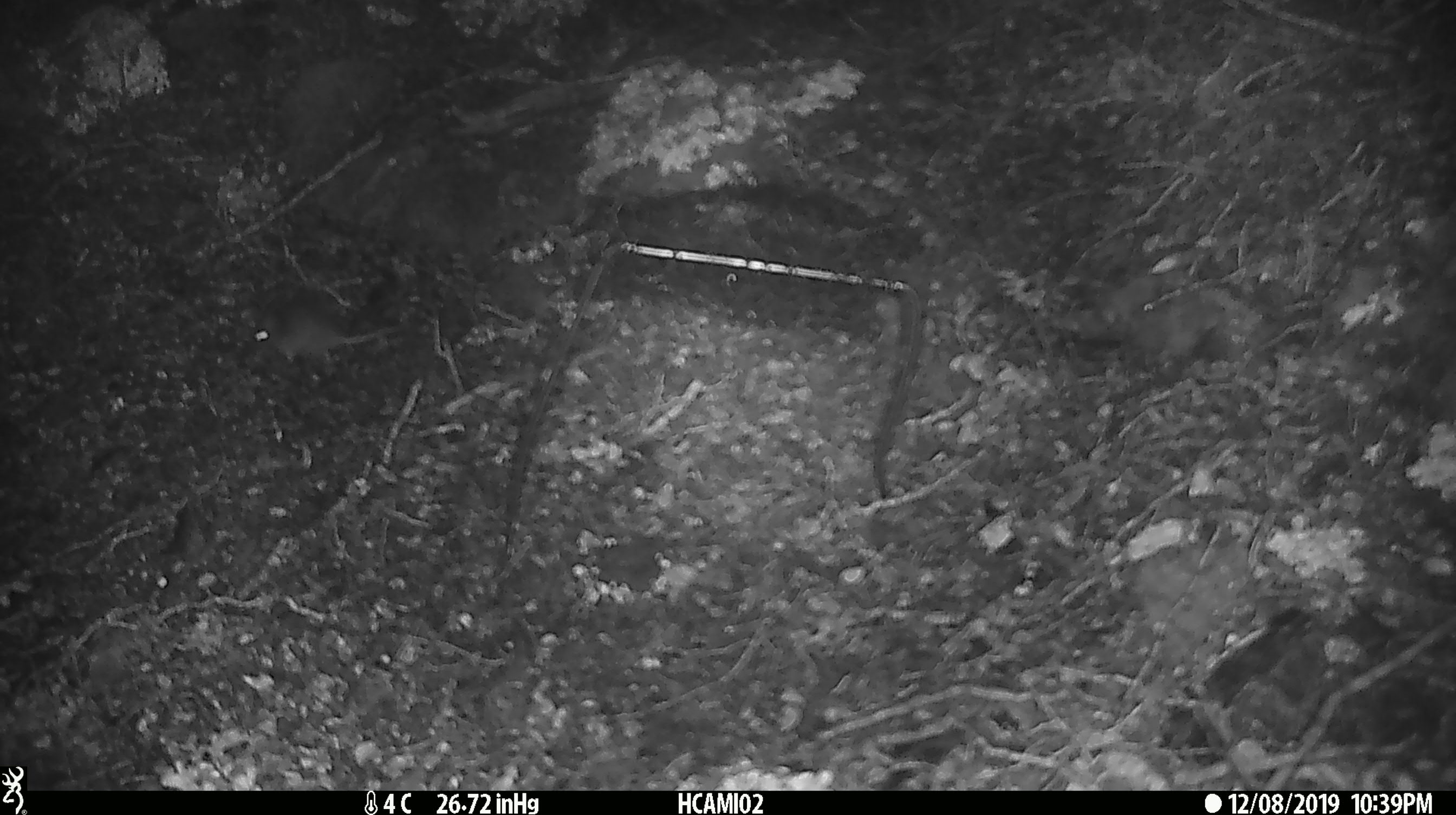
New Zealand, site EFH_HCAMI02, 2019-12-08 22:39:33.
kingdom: Animalia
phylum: Chordata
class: Mammalia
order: Rodentia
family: Muridae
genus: Mus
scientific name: Mus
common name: mouse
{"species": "mouse (Mus)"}